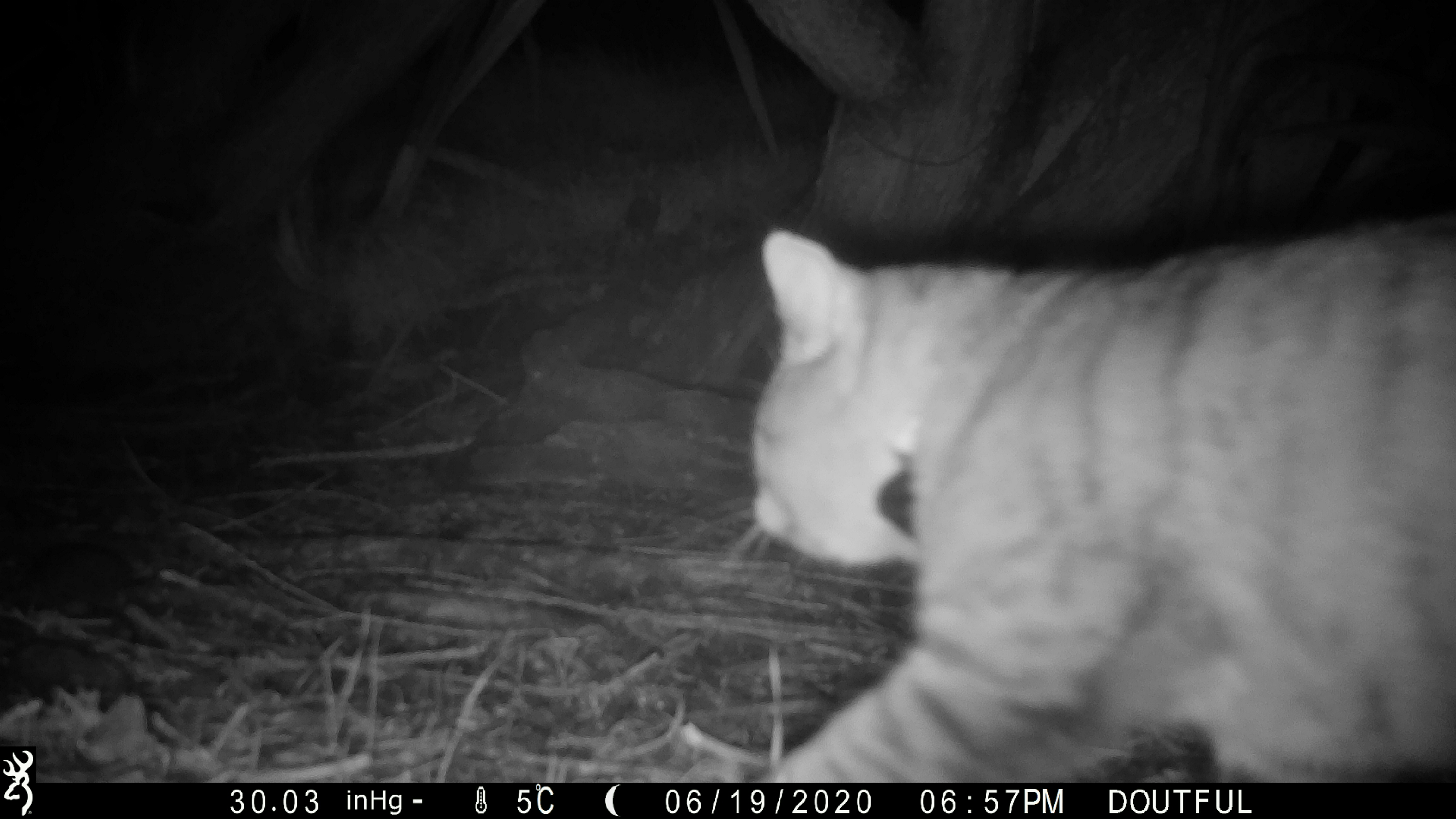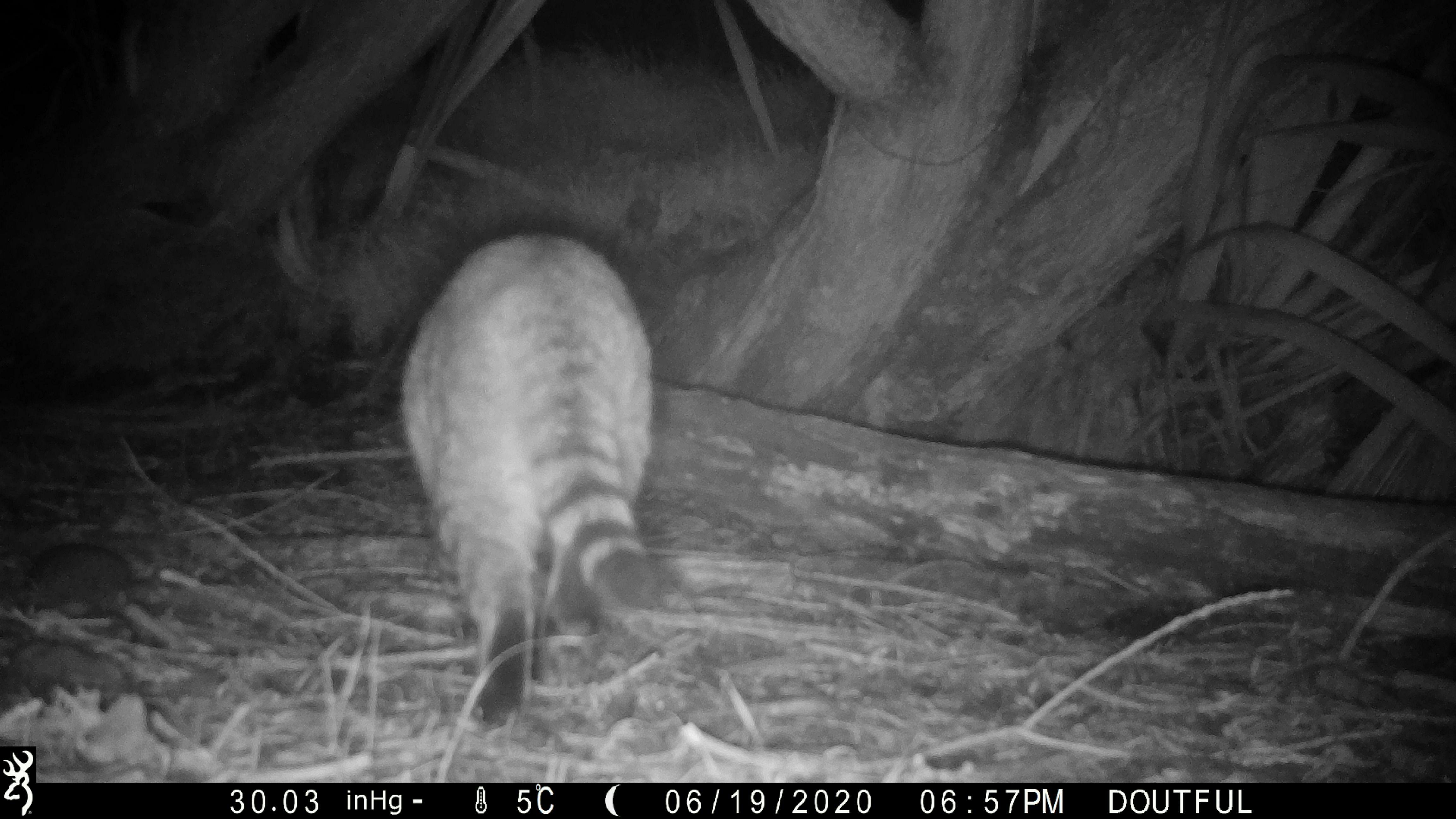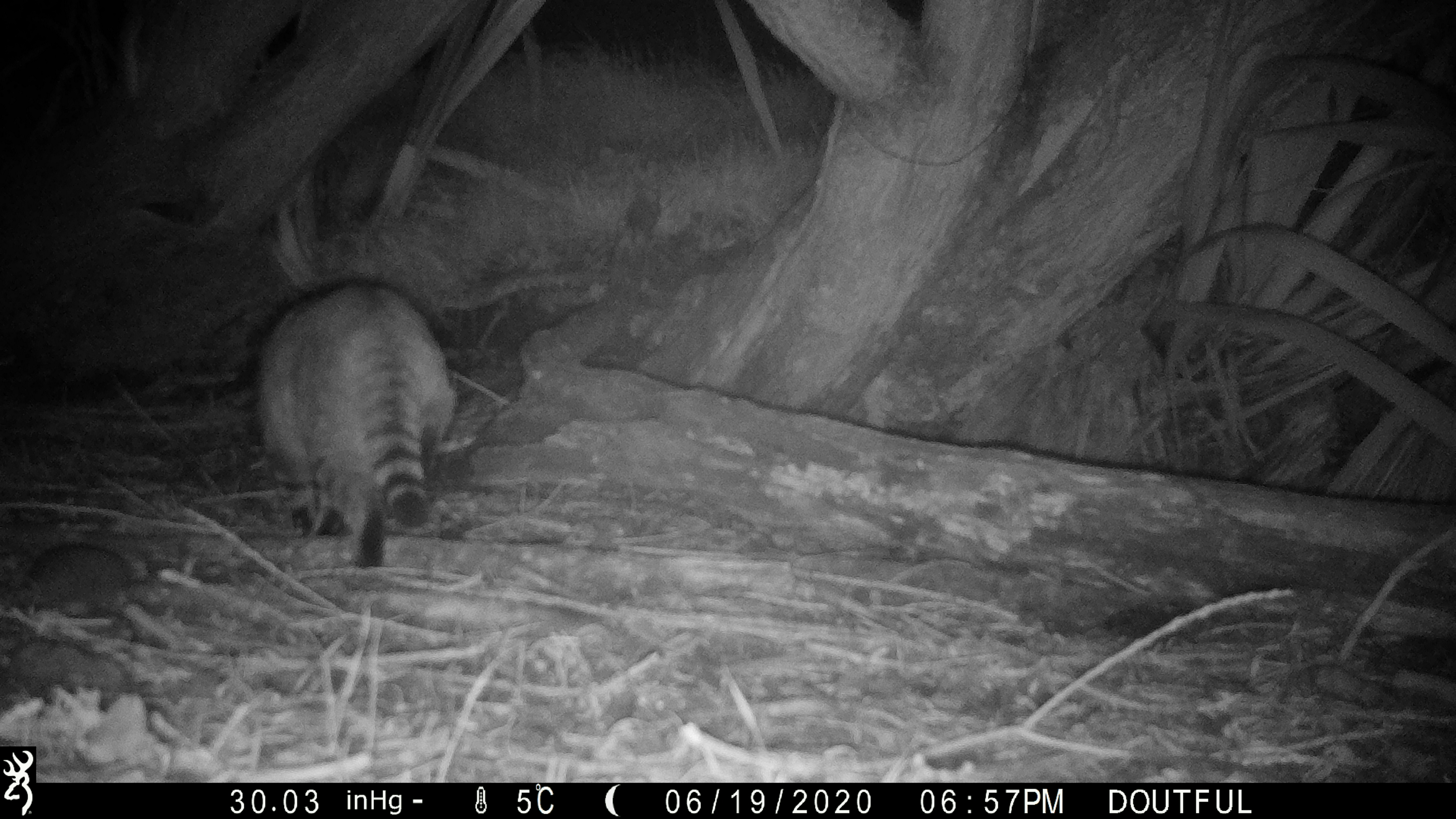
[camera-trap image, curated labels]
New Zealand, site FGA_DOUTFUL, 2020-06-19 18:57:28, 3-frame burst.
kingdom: Animalia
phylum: Chordata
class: Mammalia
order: Carnivora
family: Felidae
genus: Felis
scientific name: Felis catus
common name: domestic cat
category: cat